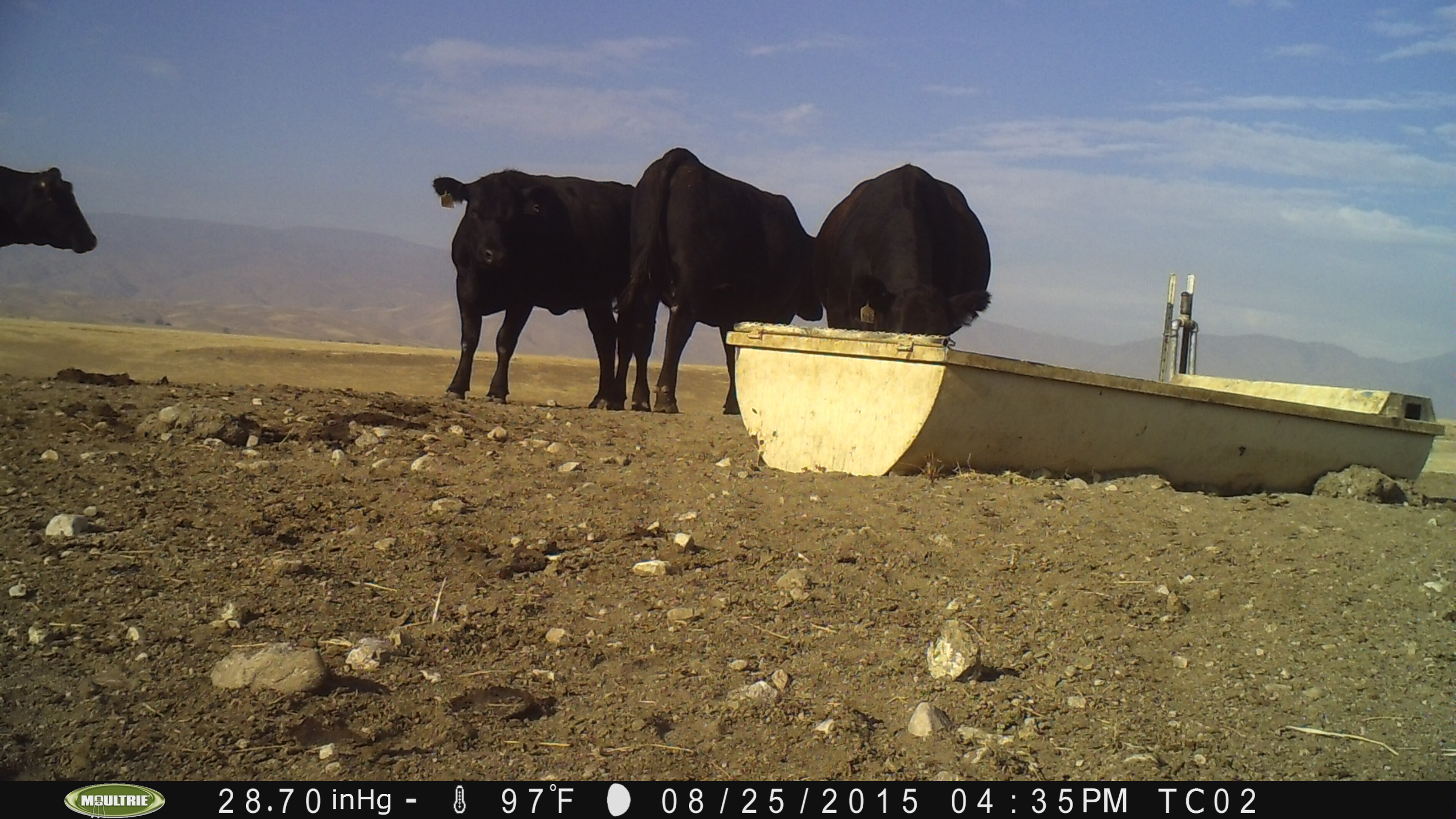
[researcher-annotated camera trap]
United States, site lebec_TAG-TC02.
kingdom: Animalia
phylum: Chordata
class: Mammalia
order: Artiodactyla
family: Bovidae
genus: Bos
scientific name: Bos taurus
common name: domestic cow